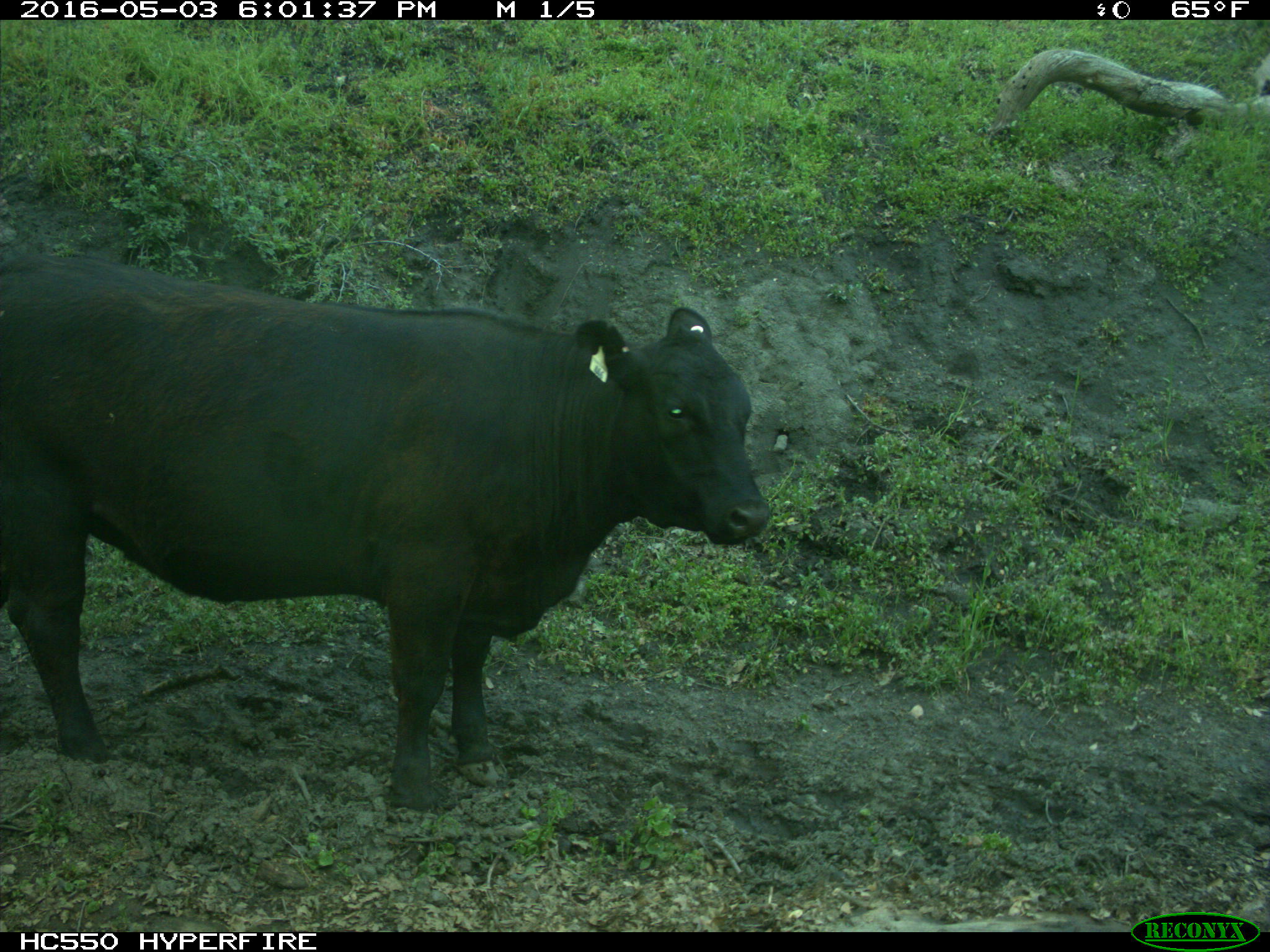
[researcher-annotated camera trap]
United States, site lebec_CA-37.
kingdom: Animalia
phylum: Chordata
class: Mammalia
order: Artiodactyla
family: Bovidae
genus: Bos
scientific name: Bos taurus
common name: domestic cow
Bos taurus (domestic cow).